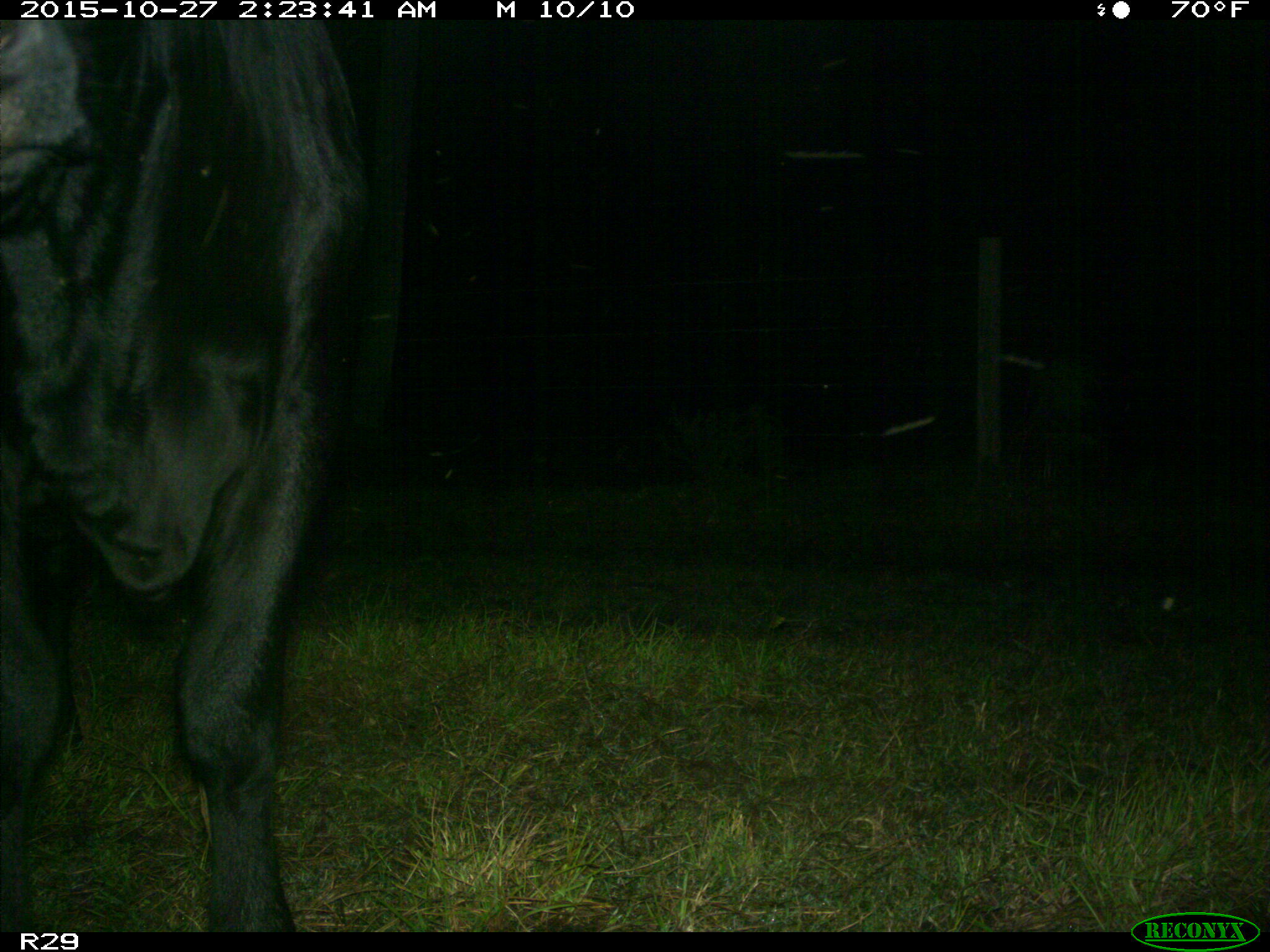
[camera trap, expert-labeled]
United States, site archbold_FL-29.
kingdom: Animalia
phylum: Chordata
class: Mammalia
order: Artiodactyla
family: Bovidae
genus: Bos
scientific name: Bos taurus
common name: domestic cow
Bos taurus (domestic cow).